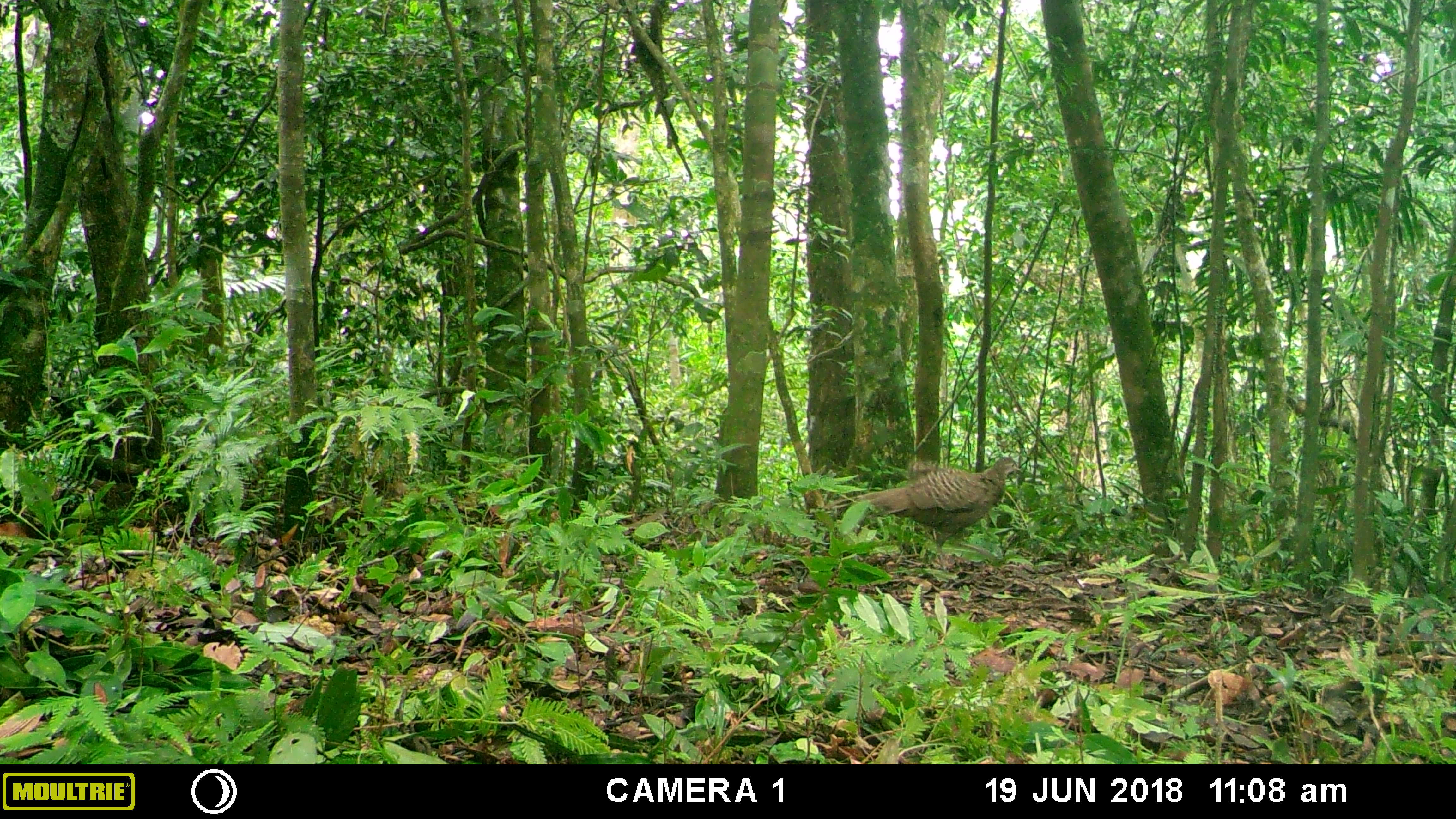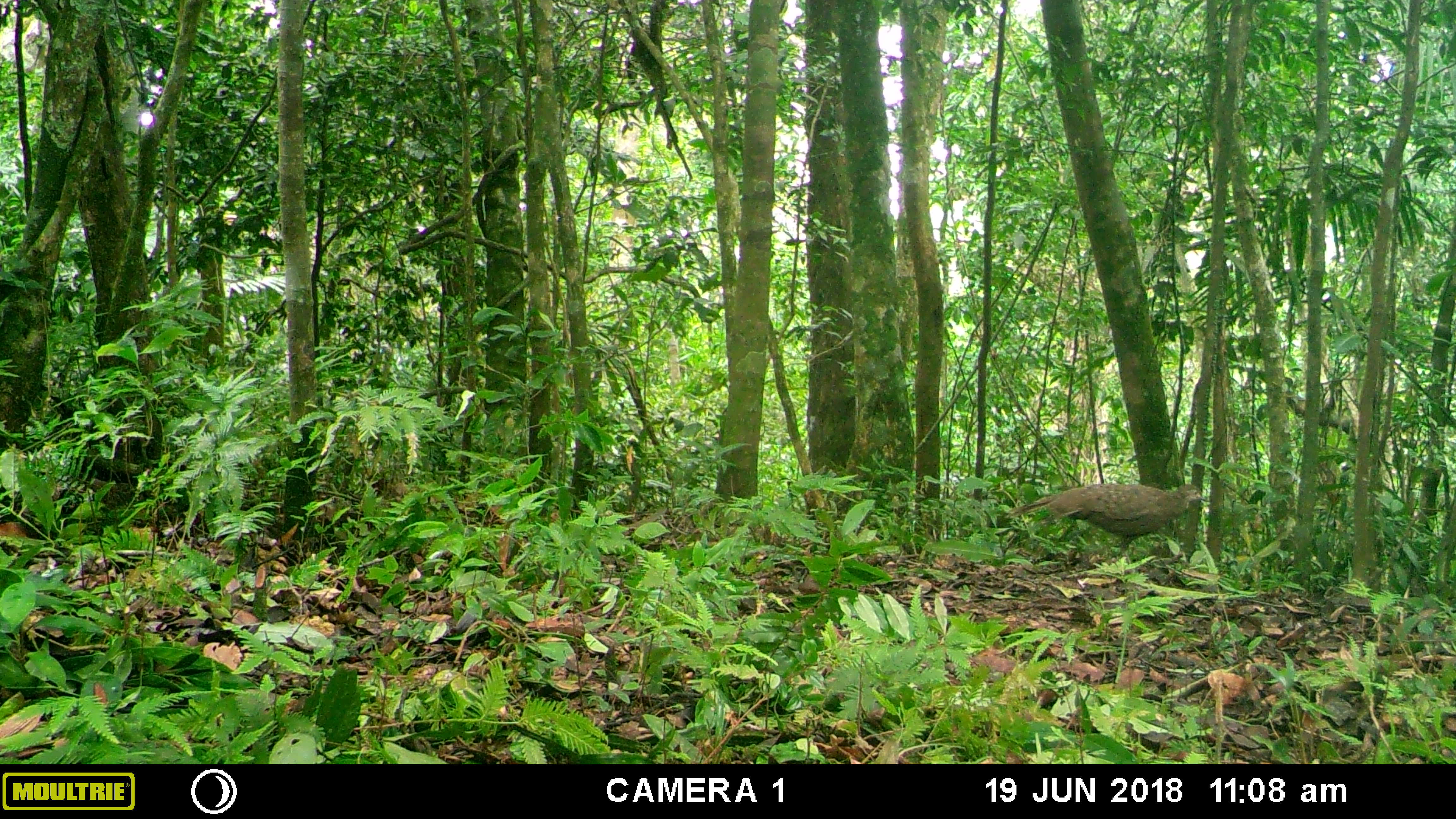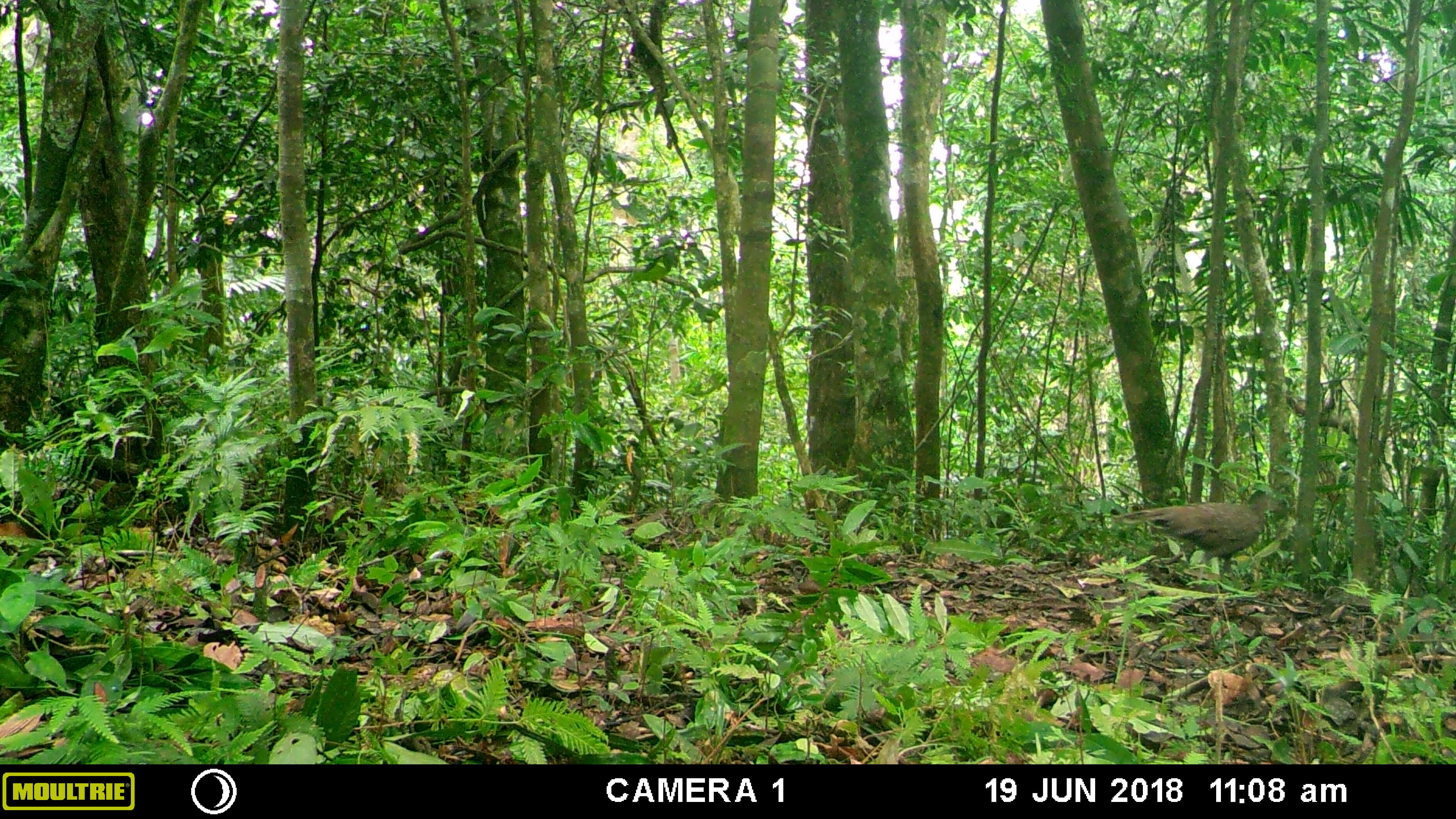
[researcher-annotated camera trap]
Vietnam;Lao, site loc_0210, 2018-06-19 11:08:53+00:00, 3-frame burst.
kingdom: Animalia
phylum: Chordata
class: Aves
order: Galliformes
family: Phasianidae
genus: Polyplectron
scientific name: Polyplectron bicalcaratum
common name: gray peacock-pheasant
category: grey peacock pheasant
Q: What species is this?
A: Grey peacock pheasant (gray peacock-pheasant) (Polyplectron bicalcaratum).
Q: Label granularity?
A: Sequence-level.